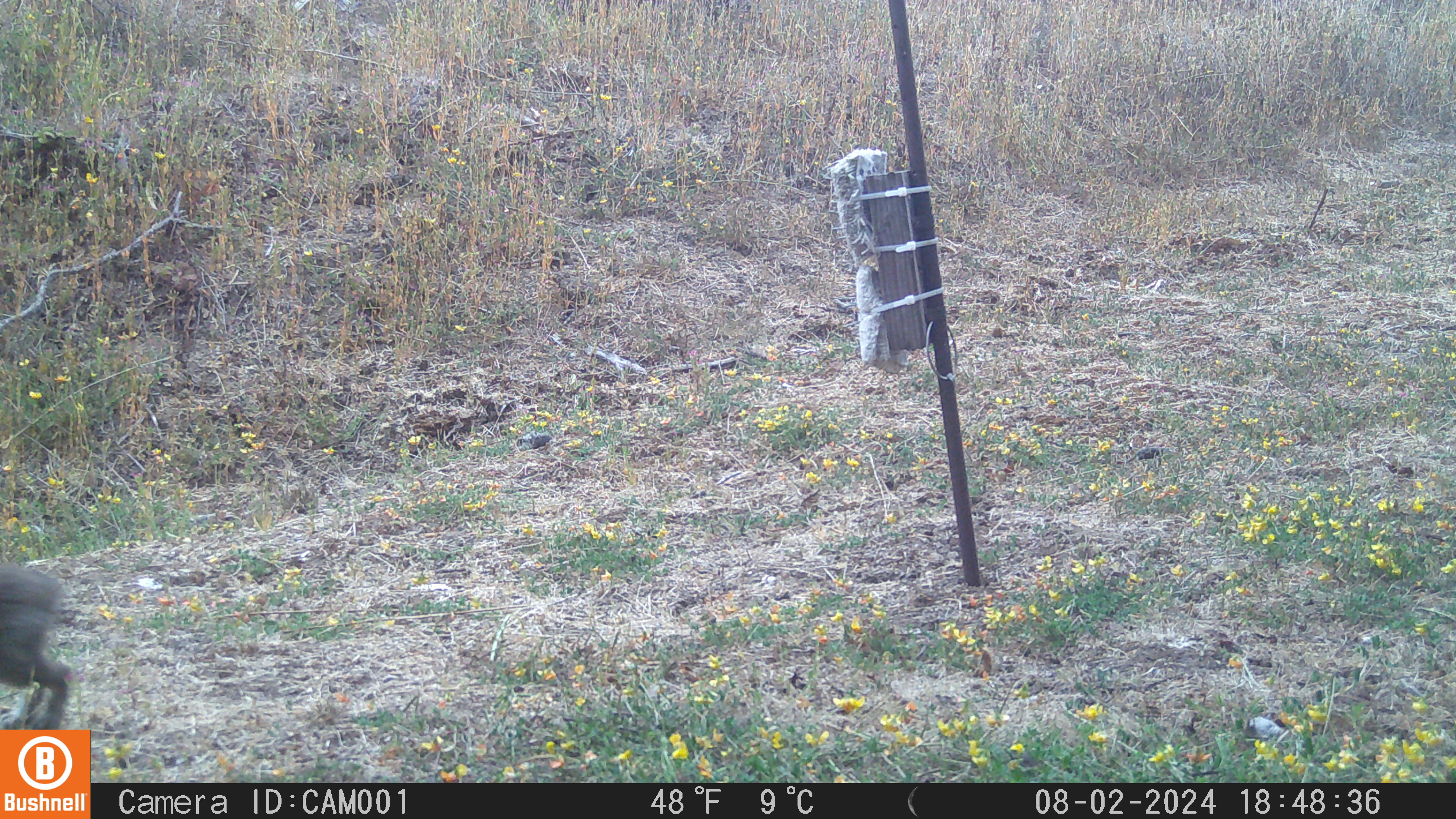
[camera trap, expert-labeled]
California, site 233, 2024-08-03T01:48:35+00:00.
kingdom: Animalia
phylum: Chordata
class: Mammalia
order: Lagomorpha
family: Leporidae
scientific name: Leporidae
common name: rabbit